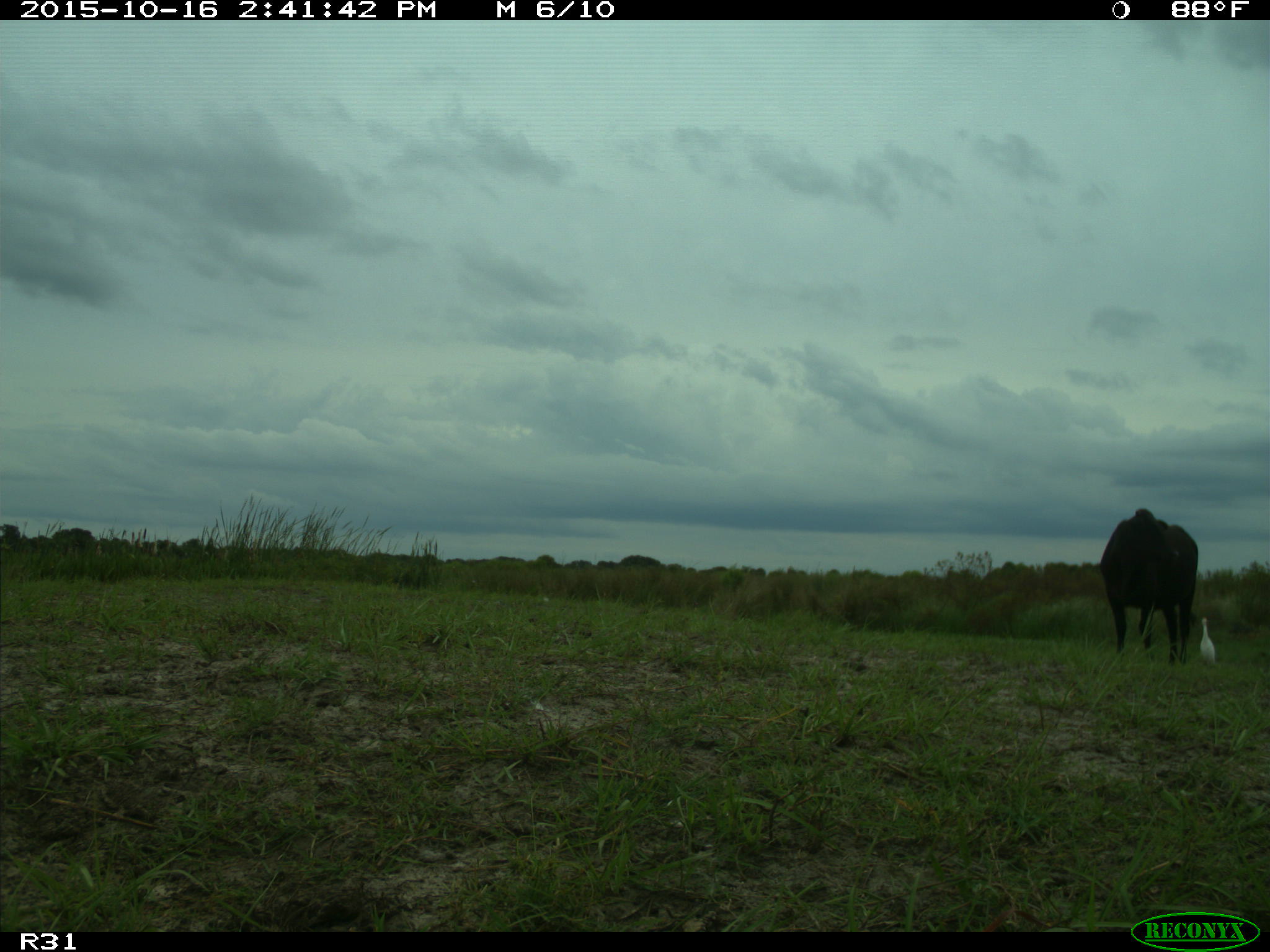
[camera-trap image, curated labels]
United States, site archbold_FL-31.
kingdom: Animalia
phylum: Chordata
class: Mammalia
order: Artiodactyla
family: Bovidae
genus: Bos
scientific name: Bos taurus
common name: domestic cow